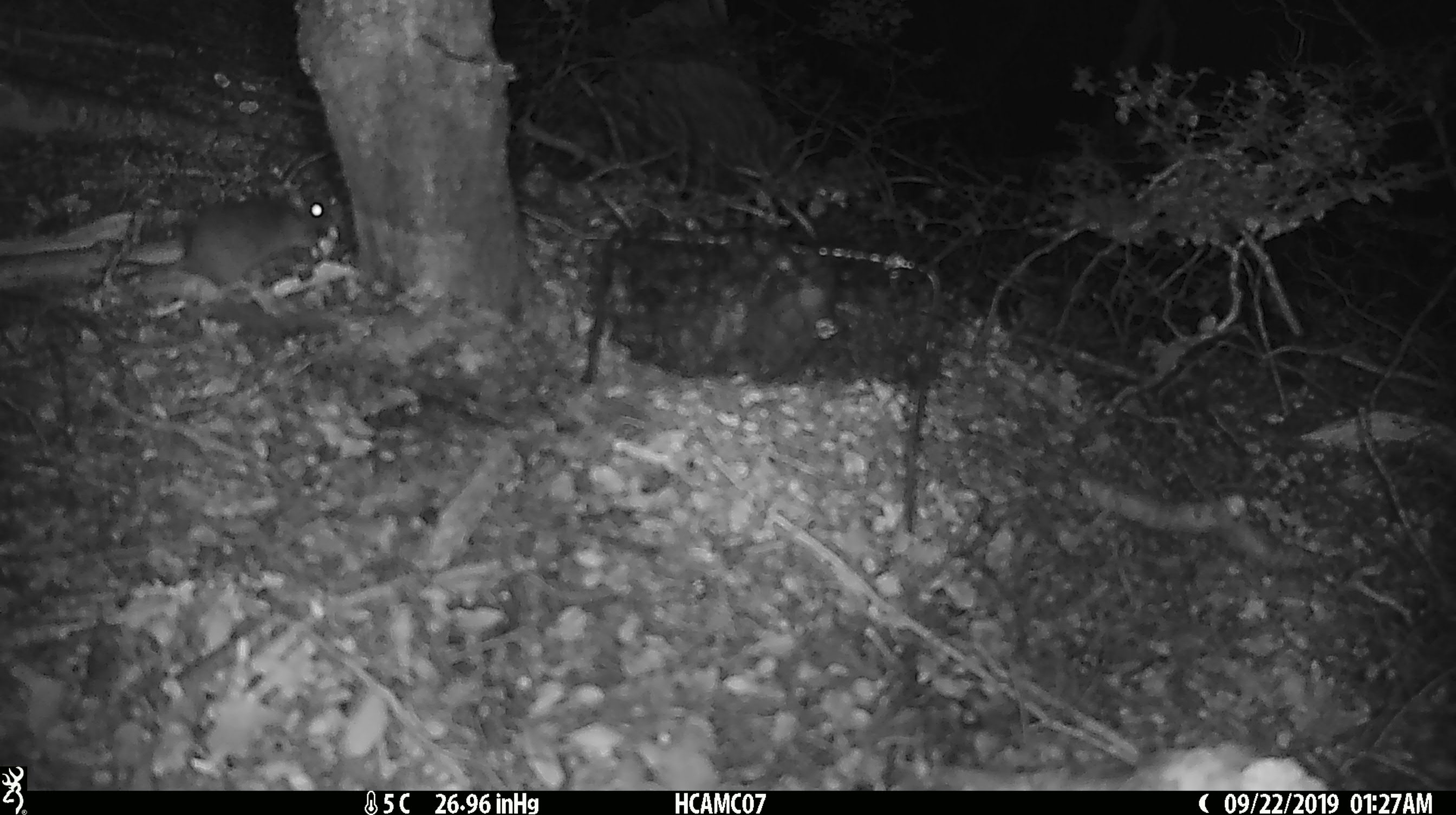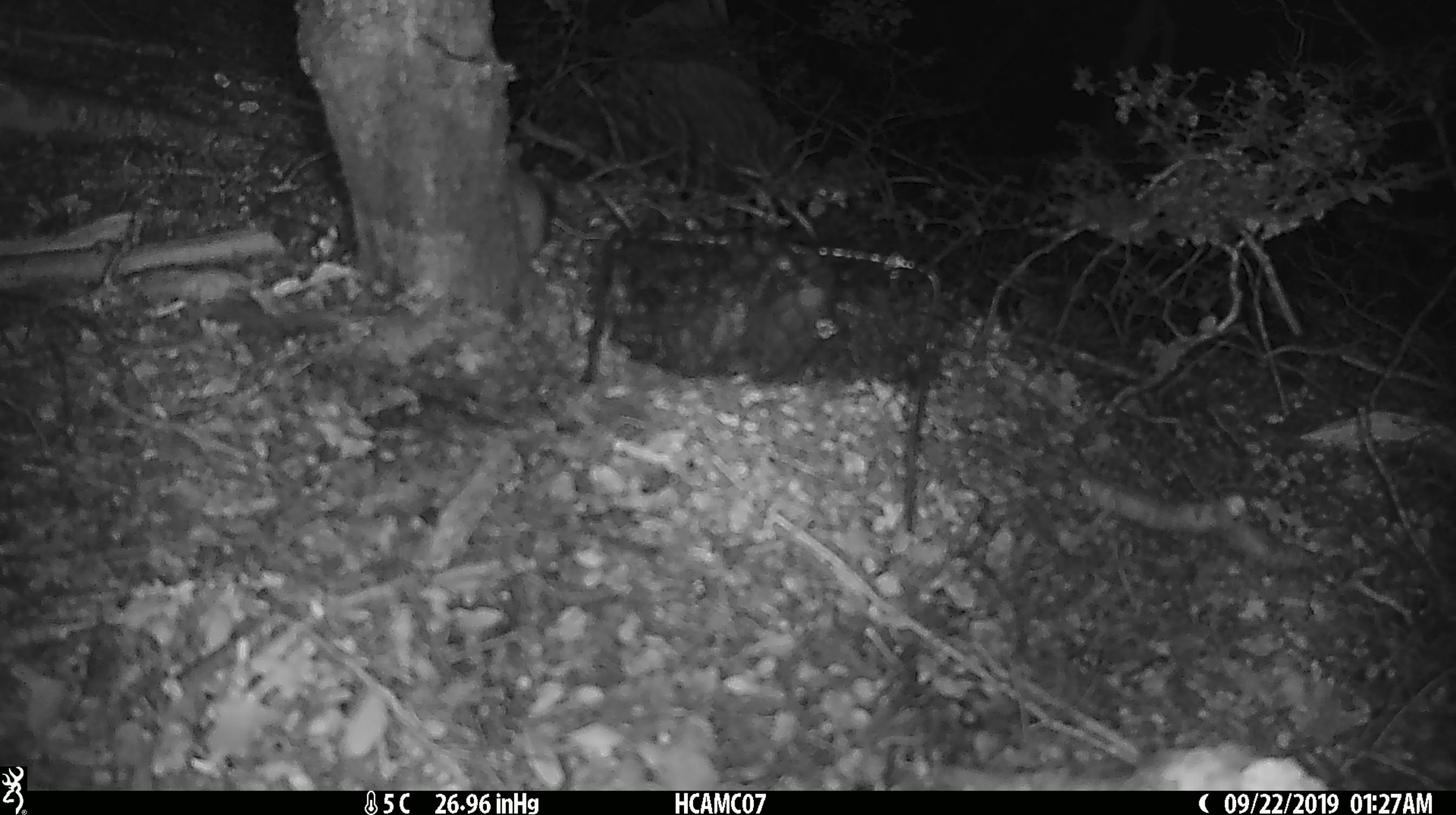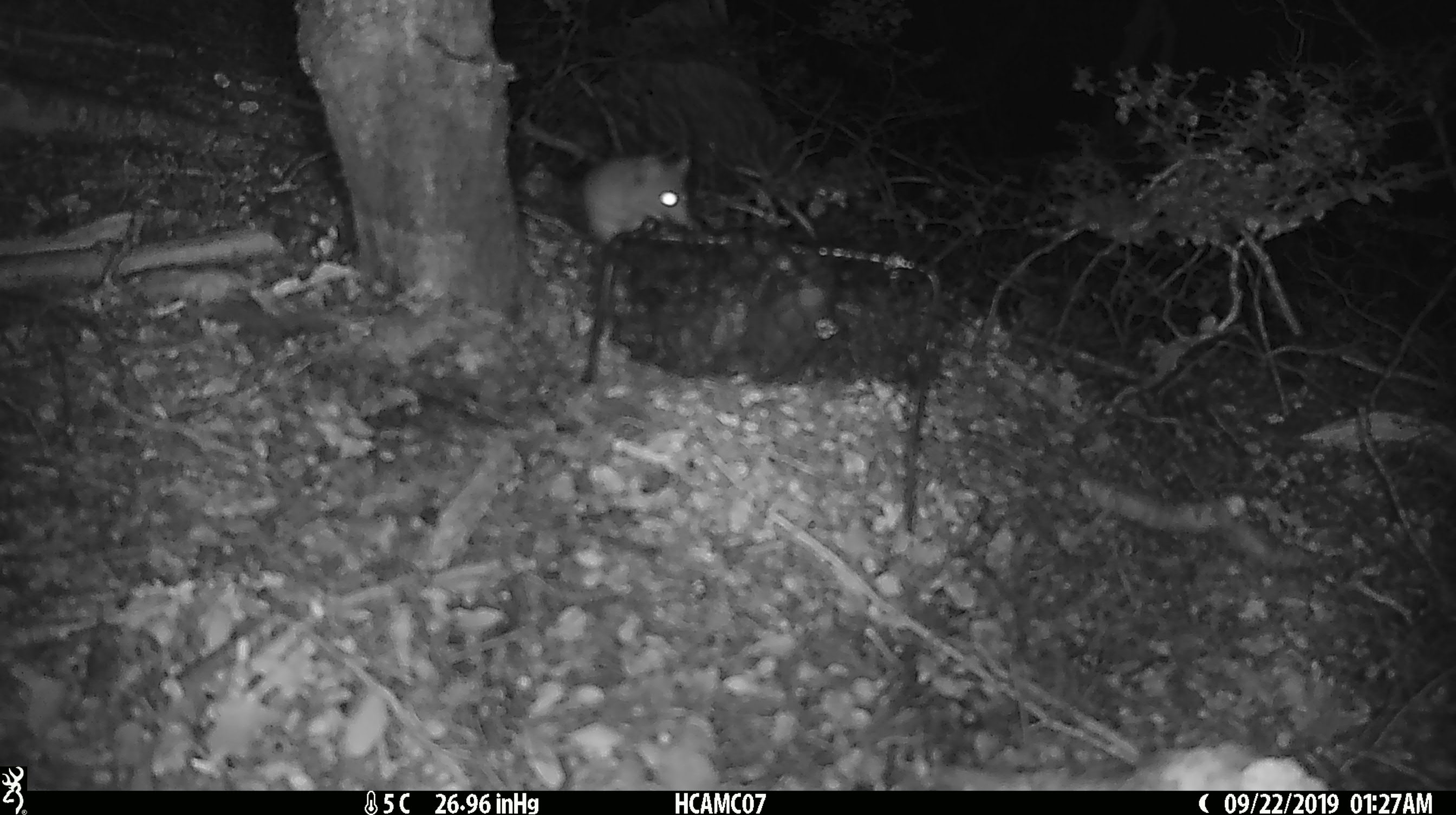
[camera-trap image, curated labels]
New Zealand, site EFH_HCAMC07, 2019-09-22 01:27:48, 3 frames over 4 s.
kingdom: Animalia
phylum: Chordata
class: Mammalia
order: Rodentia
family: Muridae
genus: Mus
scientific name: Mus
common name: mouse